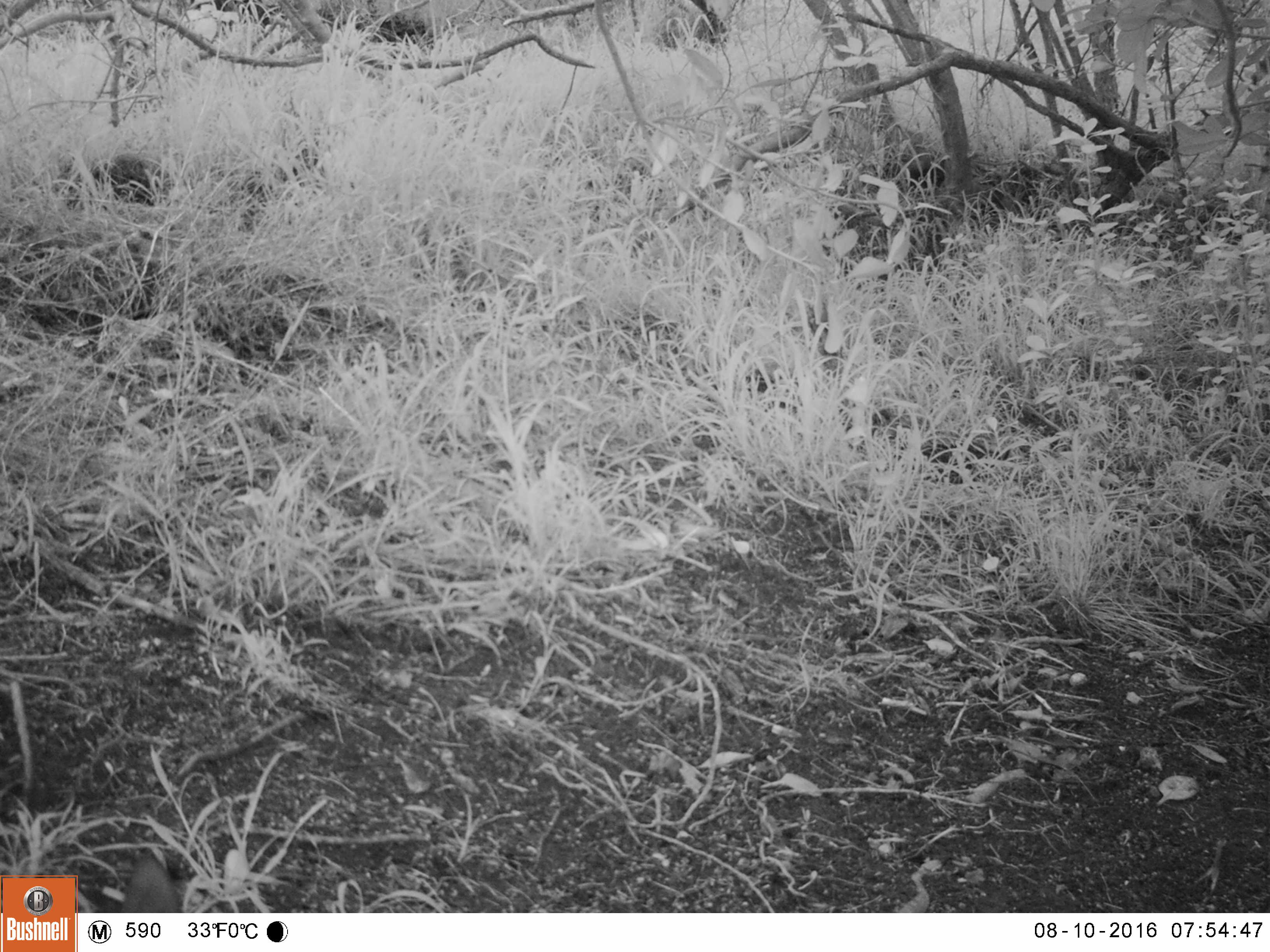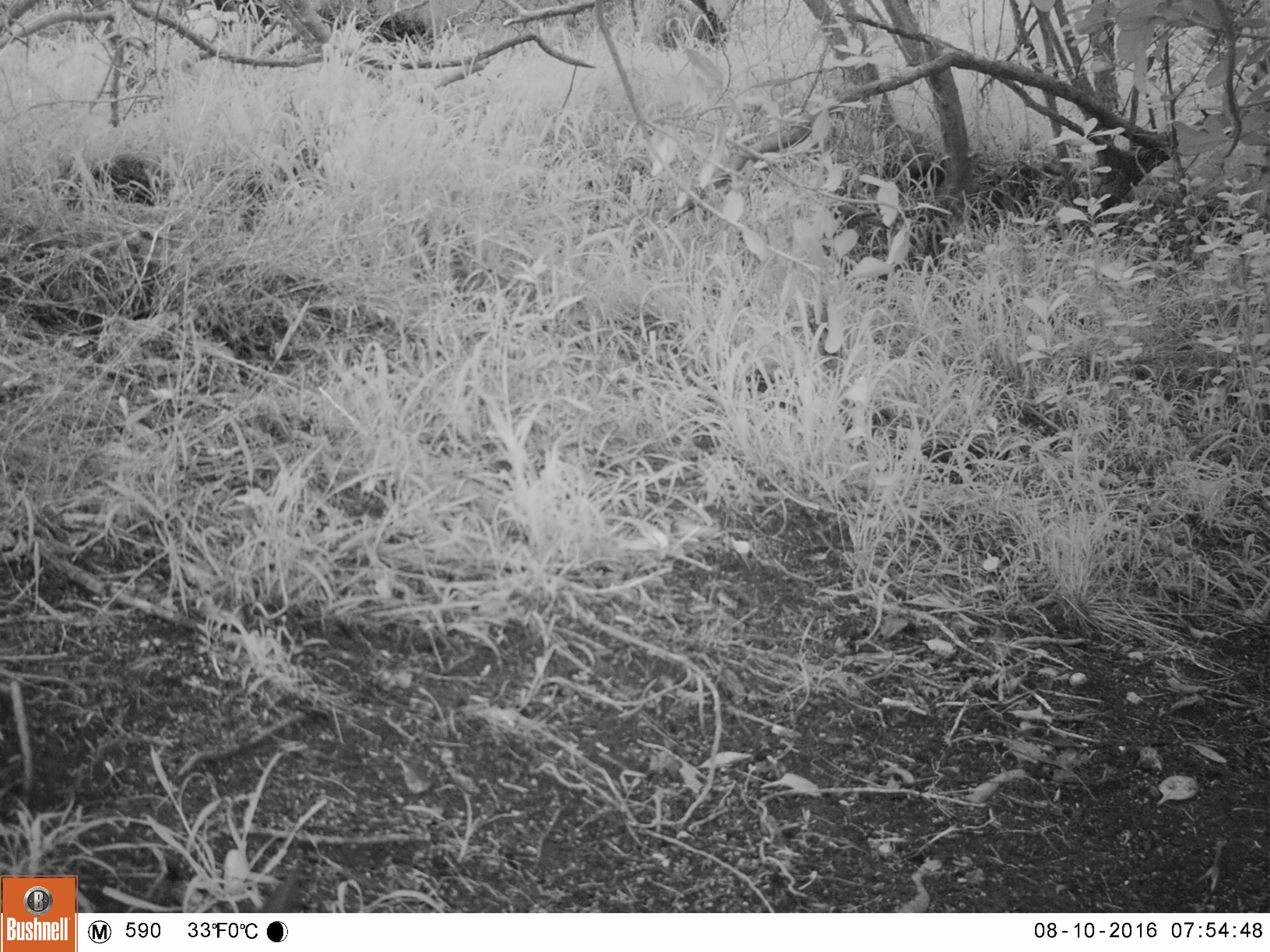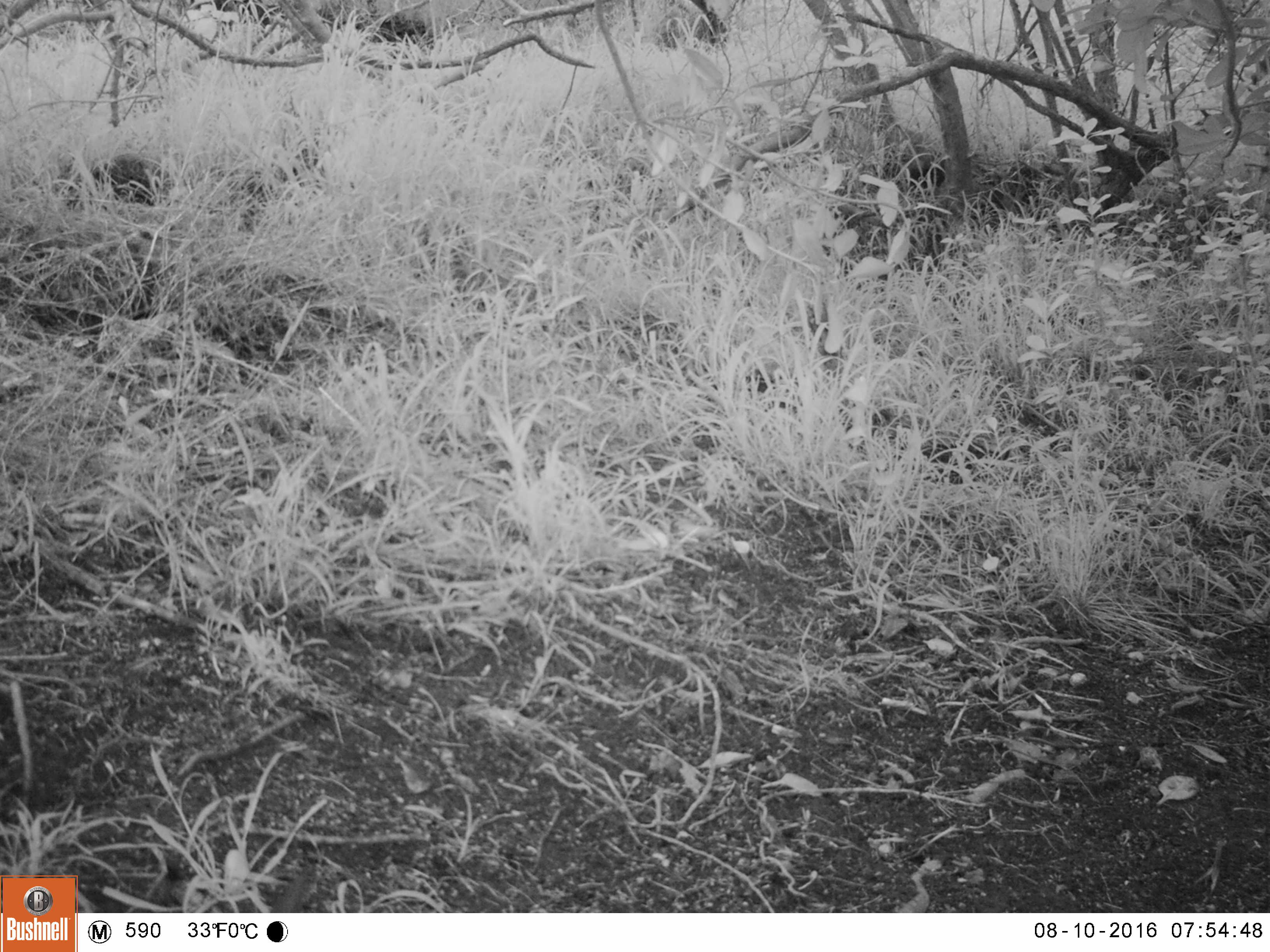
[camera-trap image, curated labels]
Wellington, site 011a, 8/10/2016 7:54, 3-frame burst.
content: unidentified animal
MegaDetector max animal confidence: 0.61